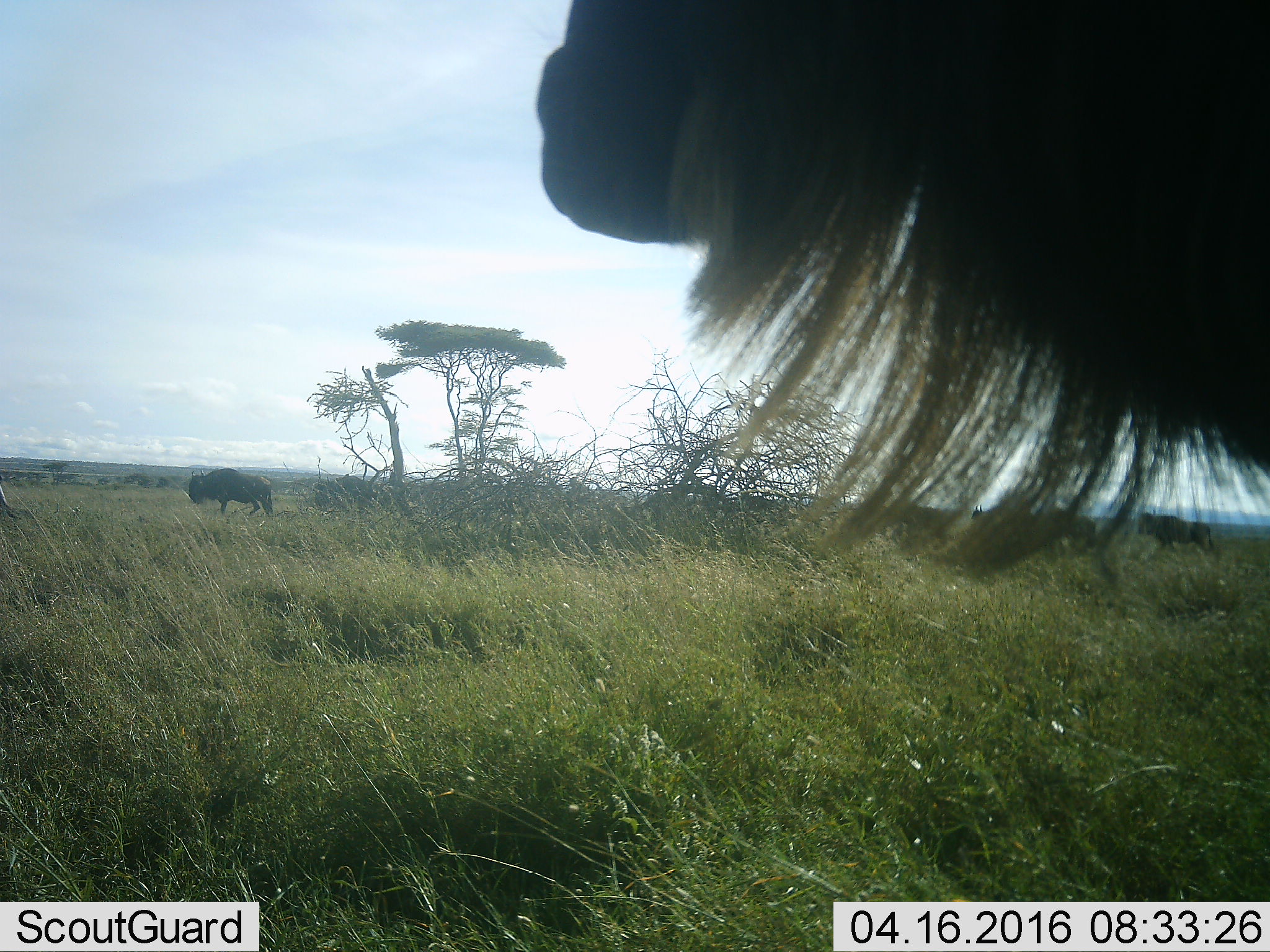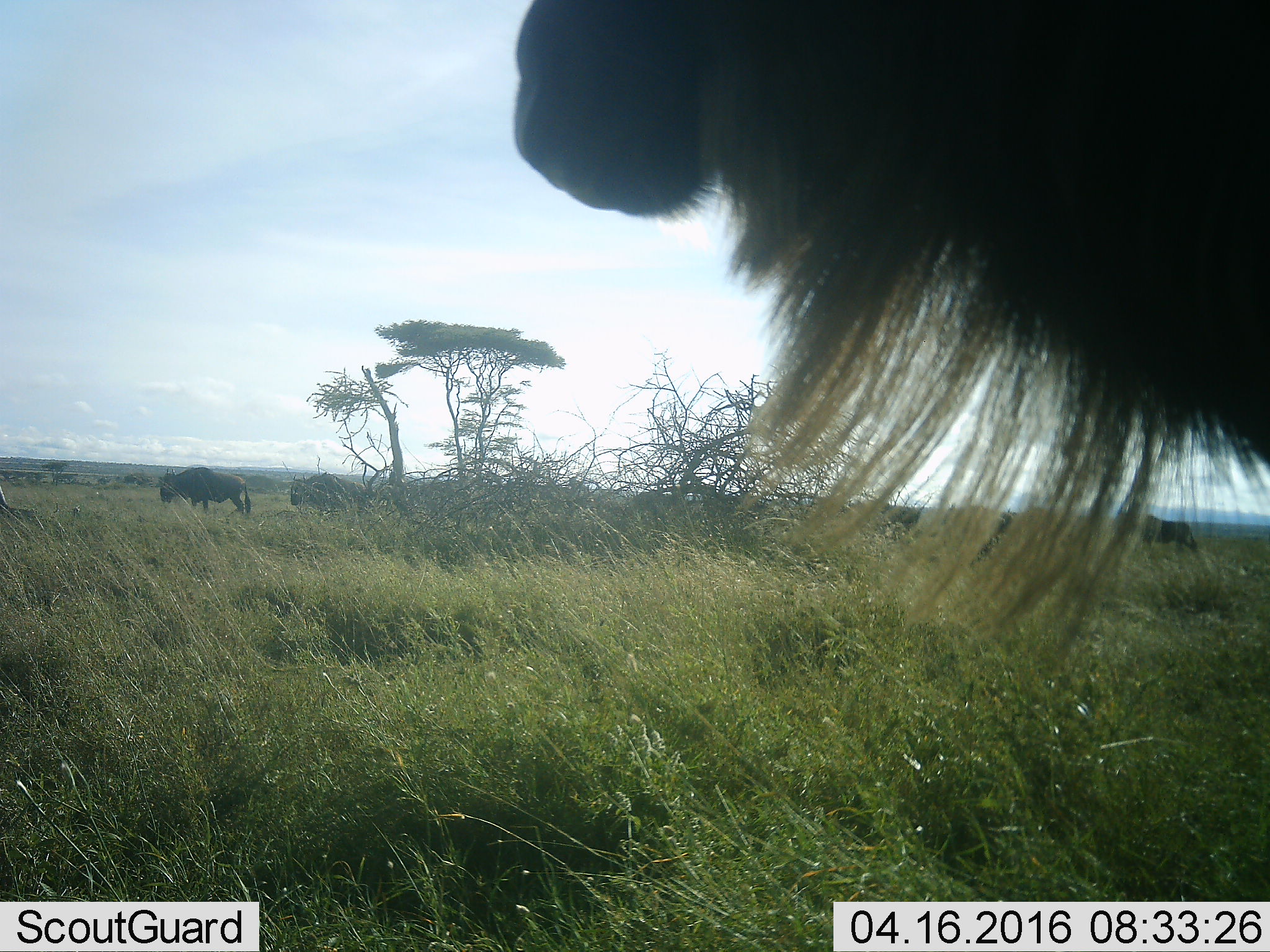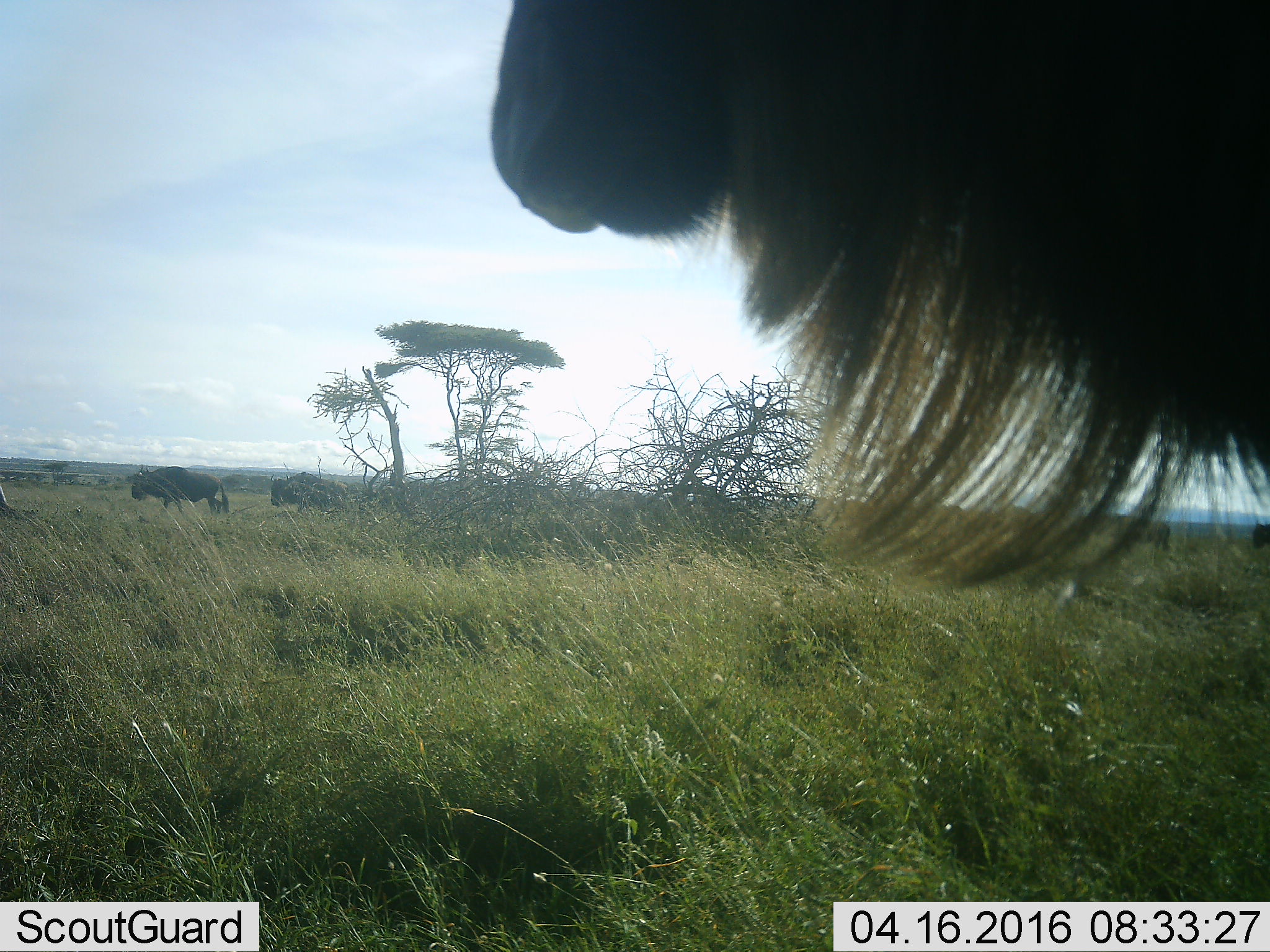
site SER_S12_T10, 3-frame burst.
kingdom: Animalia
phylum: Chordata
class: Mammalia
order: Artiodactyla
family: Bovidae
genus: Connochaetes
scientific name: Connochaetes taurinus taurinus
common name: blue wildebeest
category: wildebeestblue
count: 7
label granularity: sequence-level